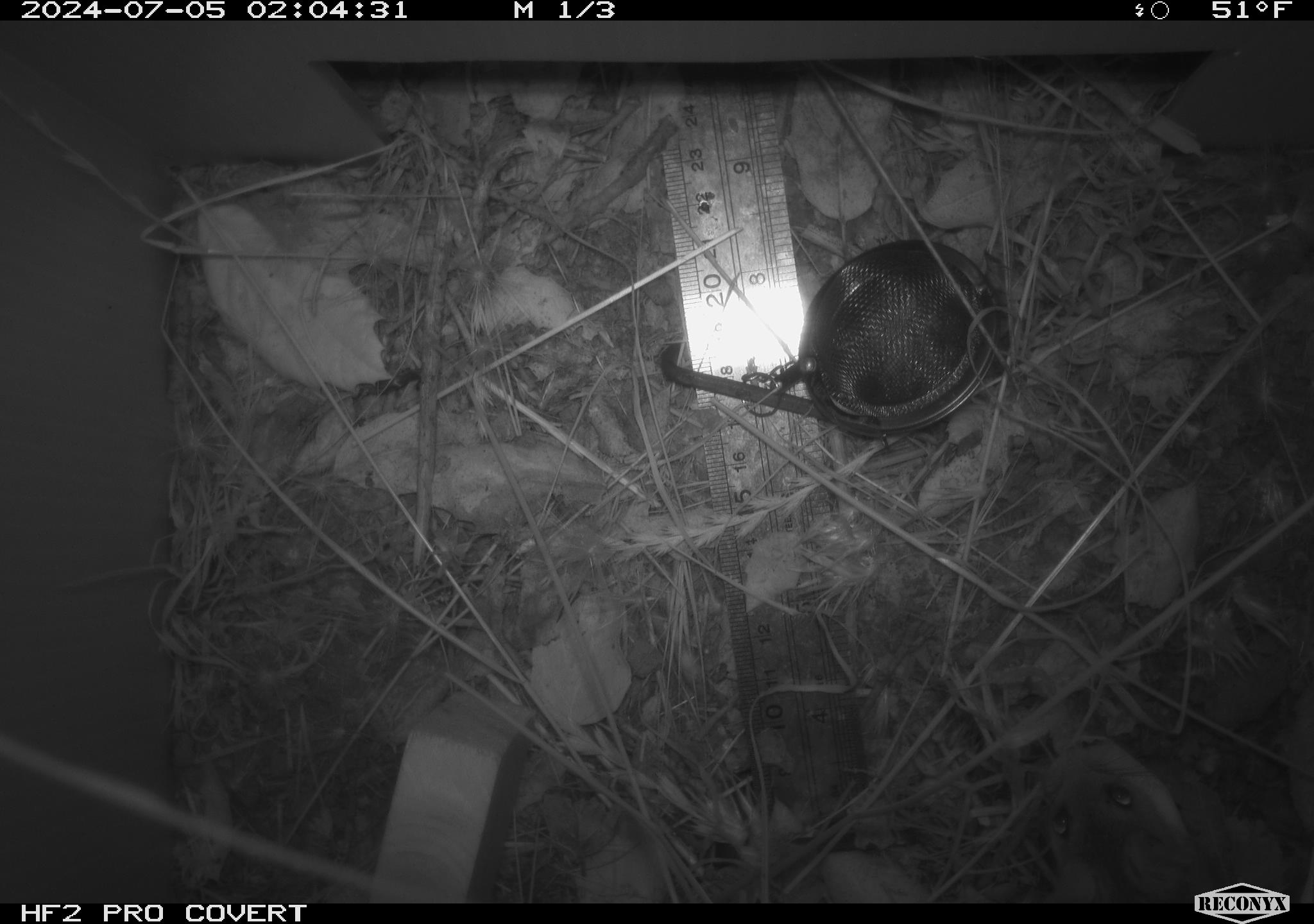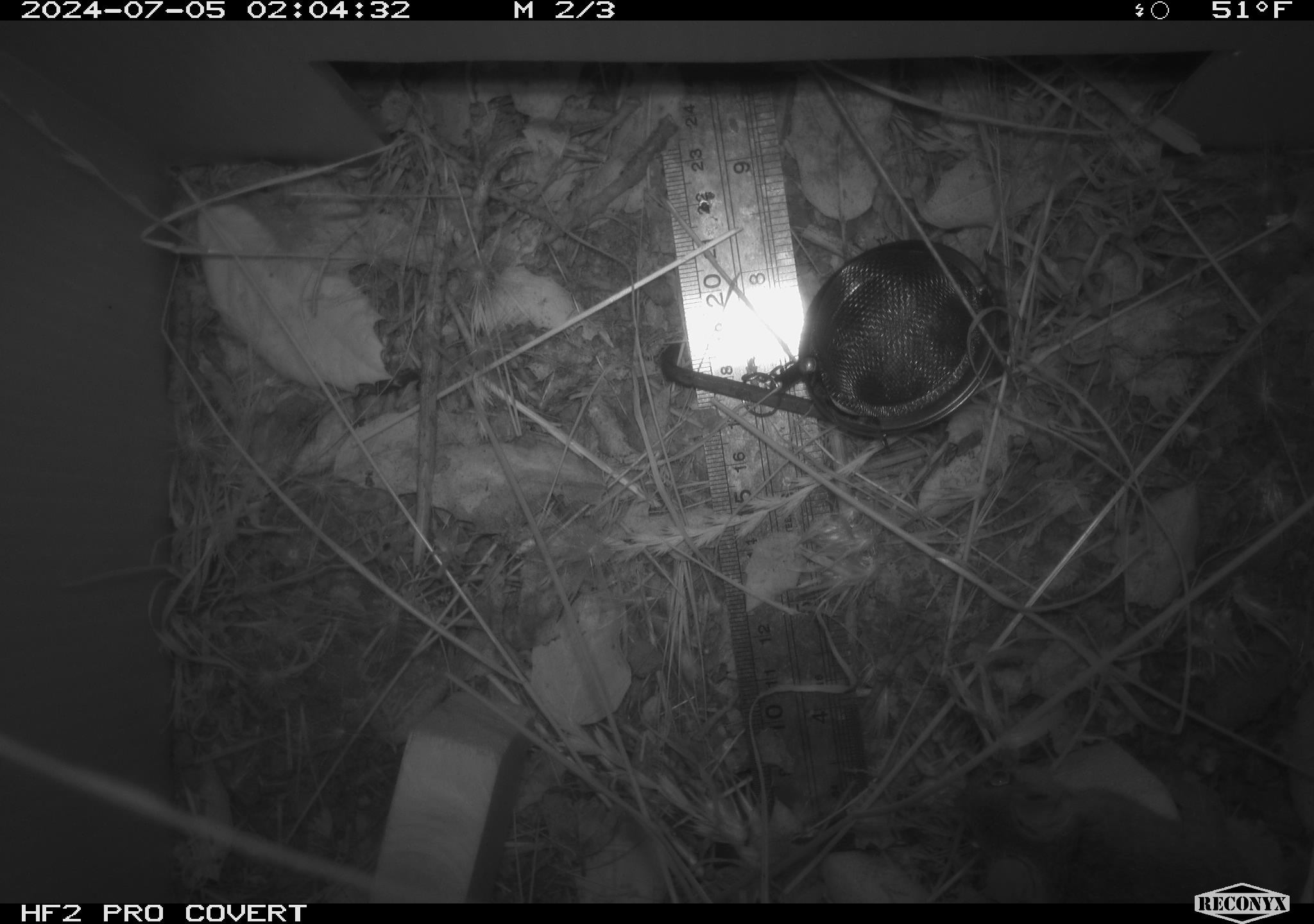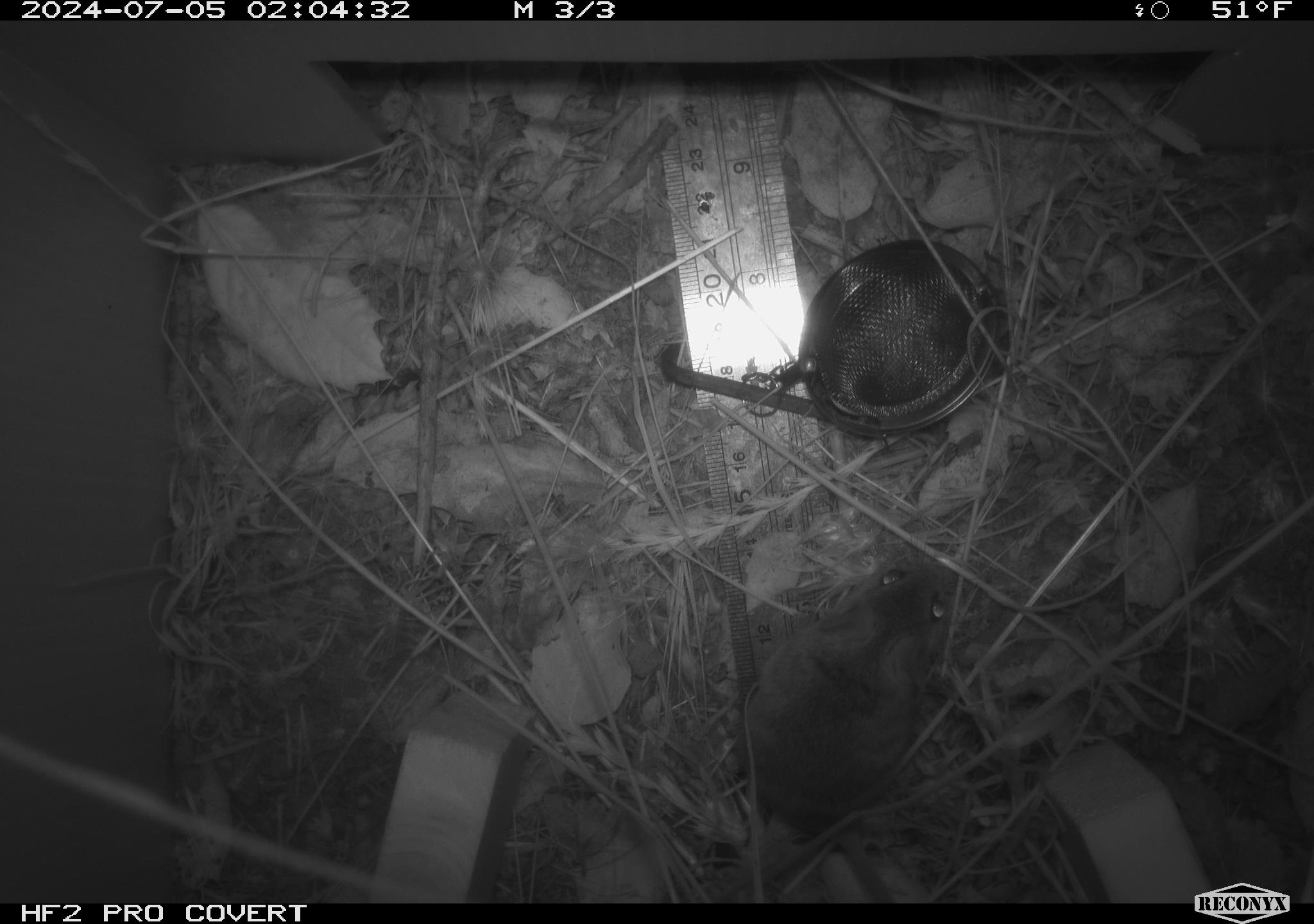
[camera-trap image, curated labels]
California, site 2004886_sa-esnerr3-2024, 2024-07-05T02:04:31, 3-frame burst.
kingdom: Animalia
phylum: Chordata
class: Mammalia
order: Rodentia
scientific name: Rodentia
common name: rodent